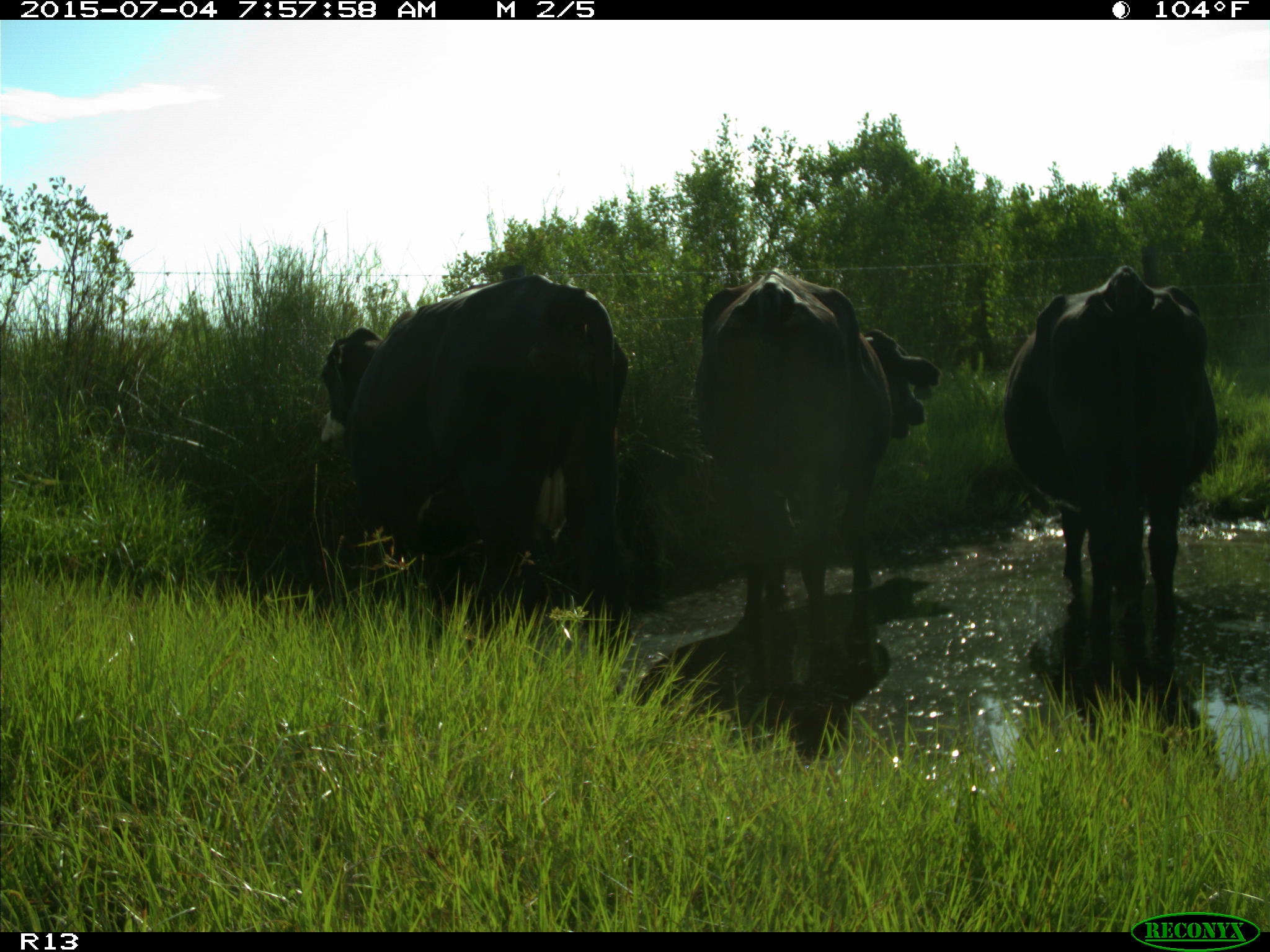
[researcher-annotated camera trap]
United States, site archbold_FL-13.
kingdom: Animalia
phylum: Chordata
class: Mammalia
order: Artiodactyla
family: Bovidae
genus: Bos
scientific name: Bos taurus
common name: domestic cow